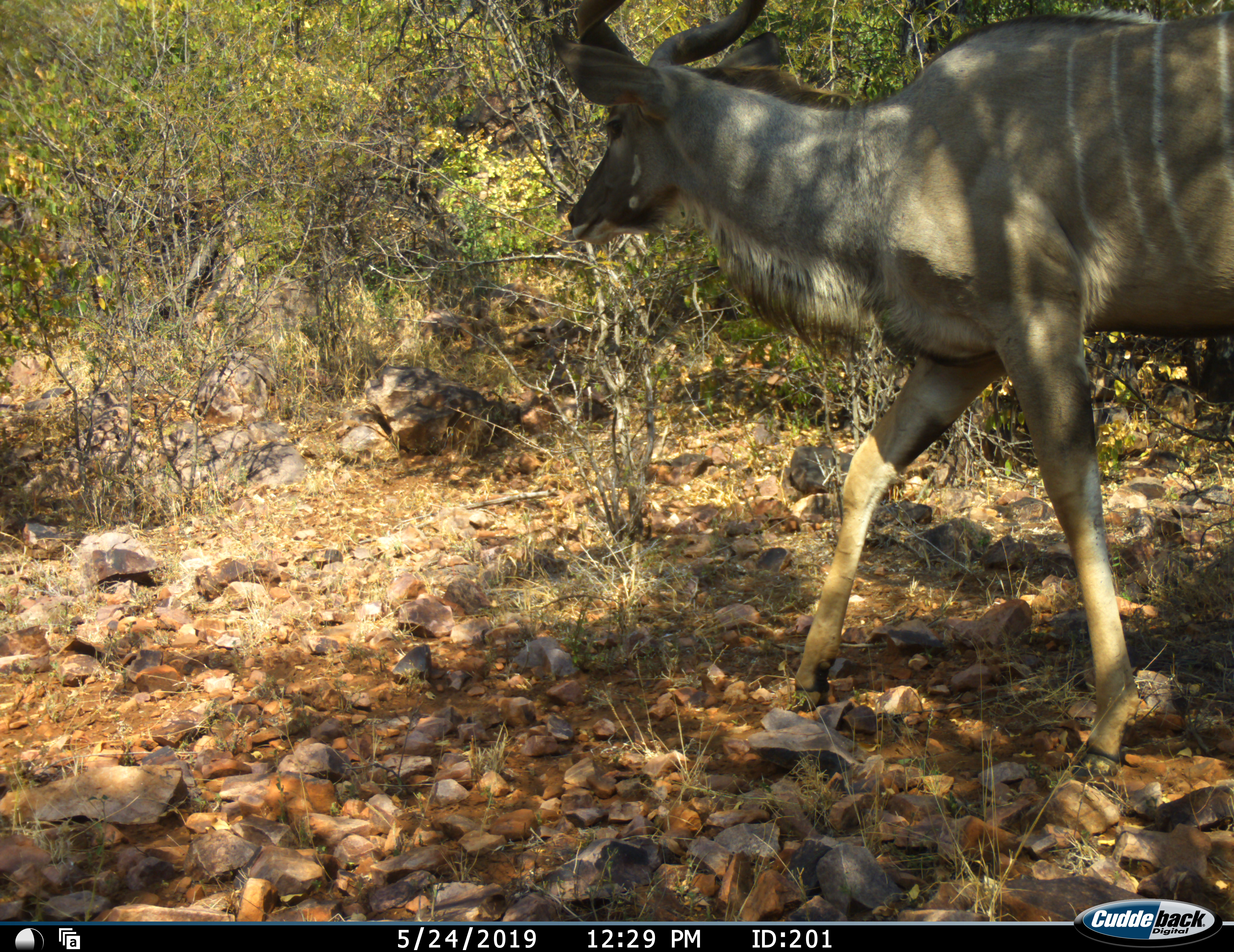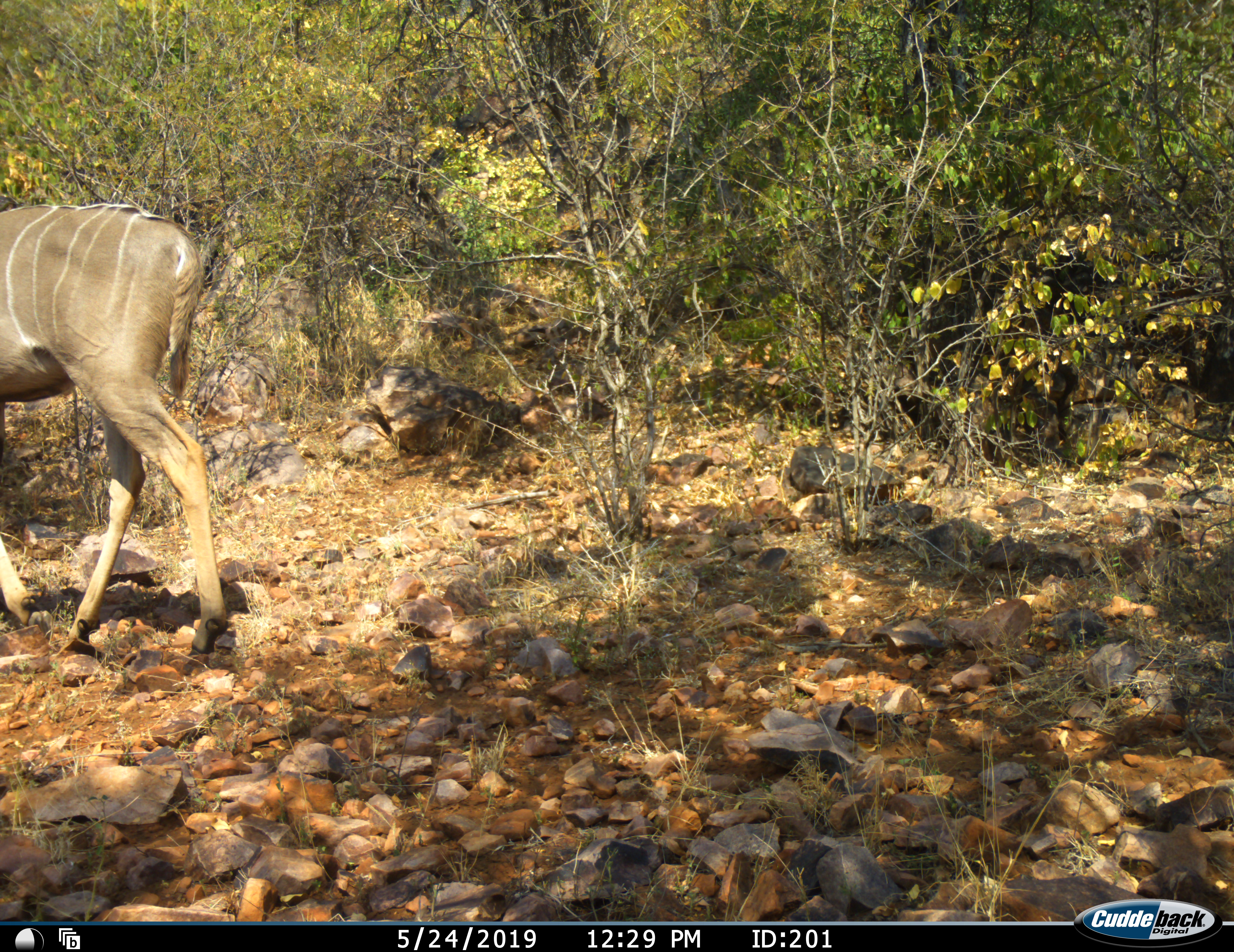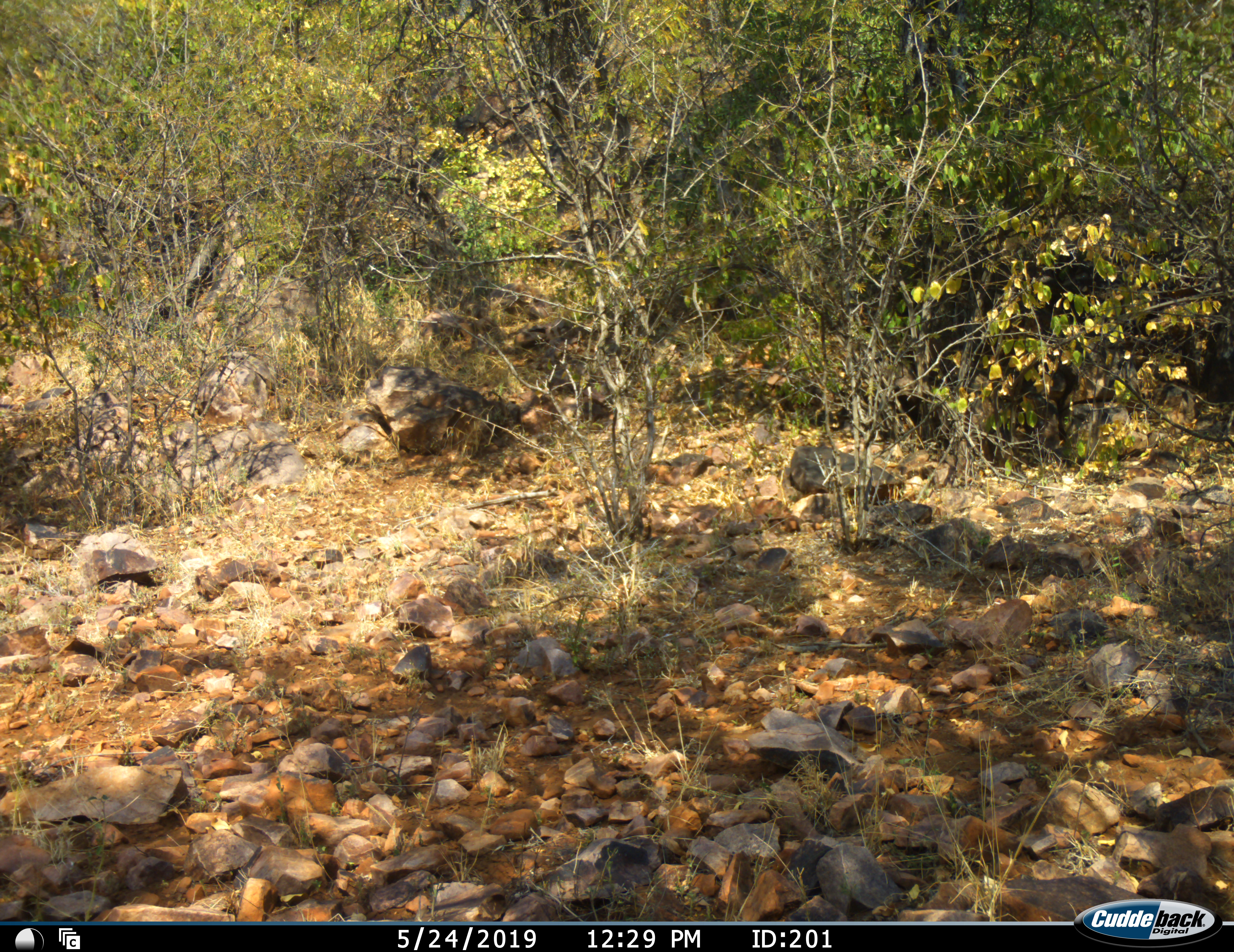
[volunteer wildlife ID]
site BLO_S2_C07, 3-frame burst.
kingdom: Animalia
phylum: Chordata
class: Mammalia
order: Artiodactyla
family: Bovidae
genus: Tragelaphus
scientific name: Tragelaphus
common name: kudu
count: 1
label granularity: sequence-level